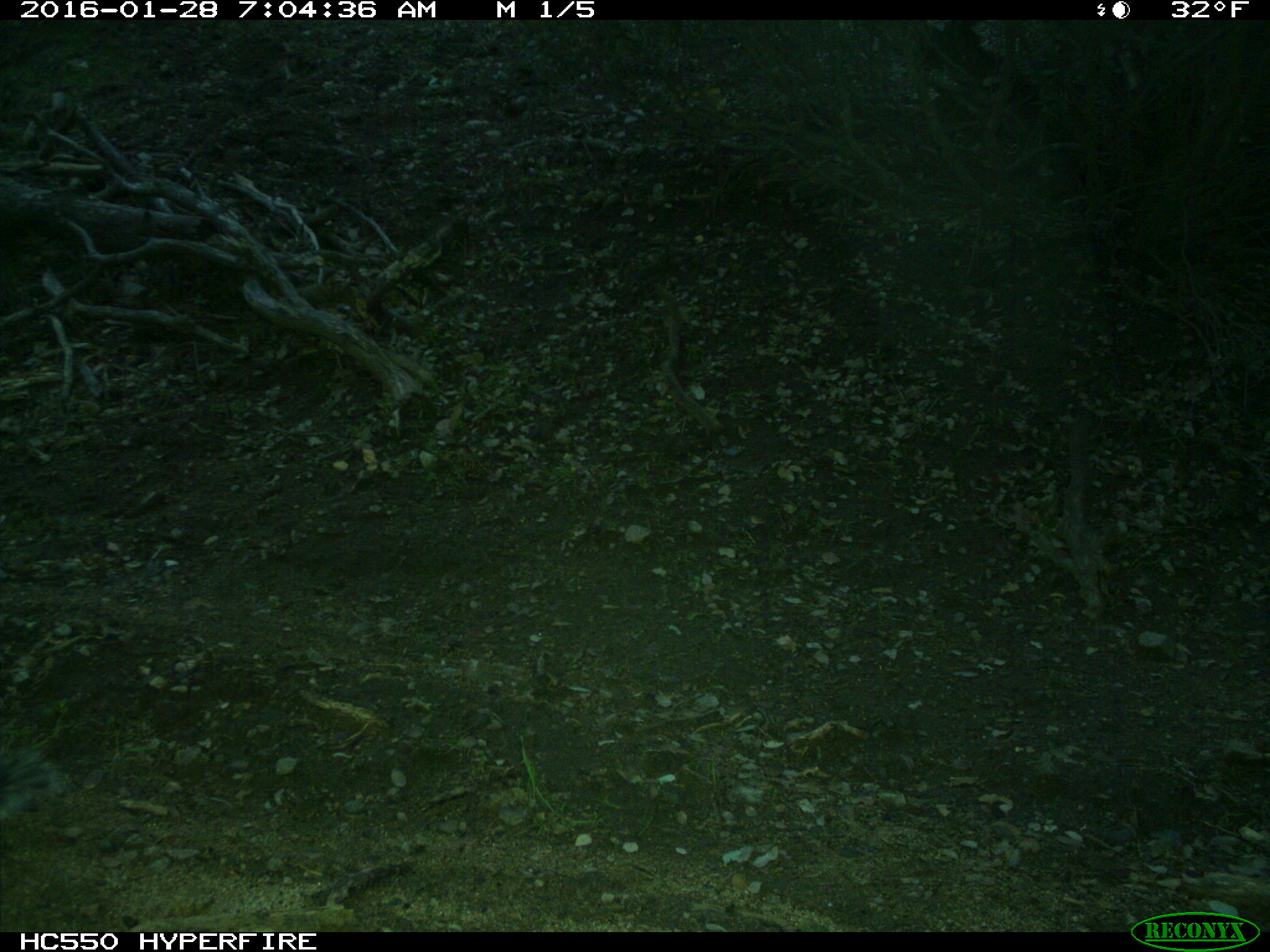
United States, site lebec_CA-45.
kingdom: Animalia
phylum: Chordata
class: Mammalia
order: Rodentia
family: Sciuridae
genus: Sciurus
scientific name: Sciurus carolinensis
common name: eastern gray squirrel